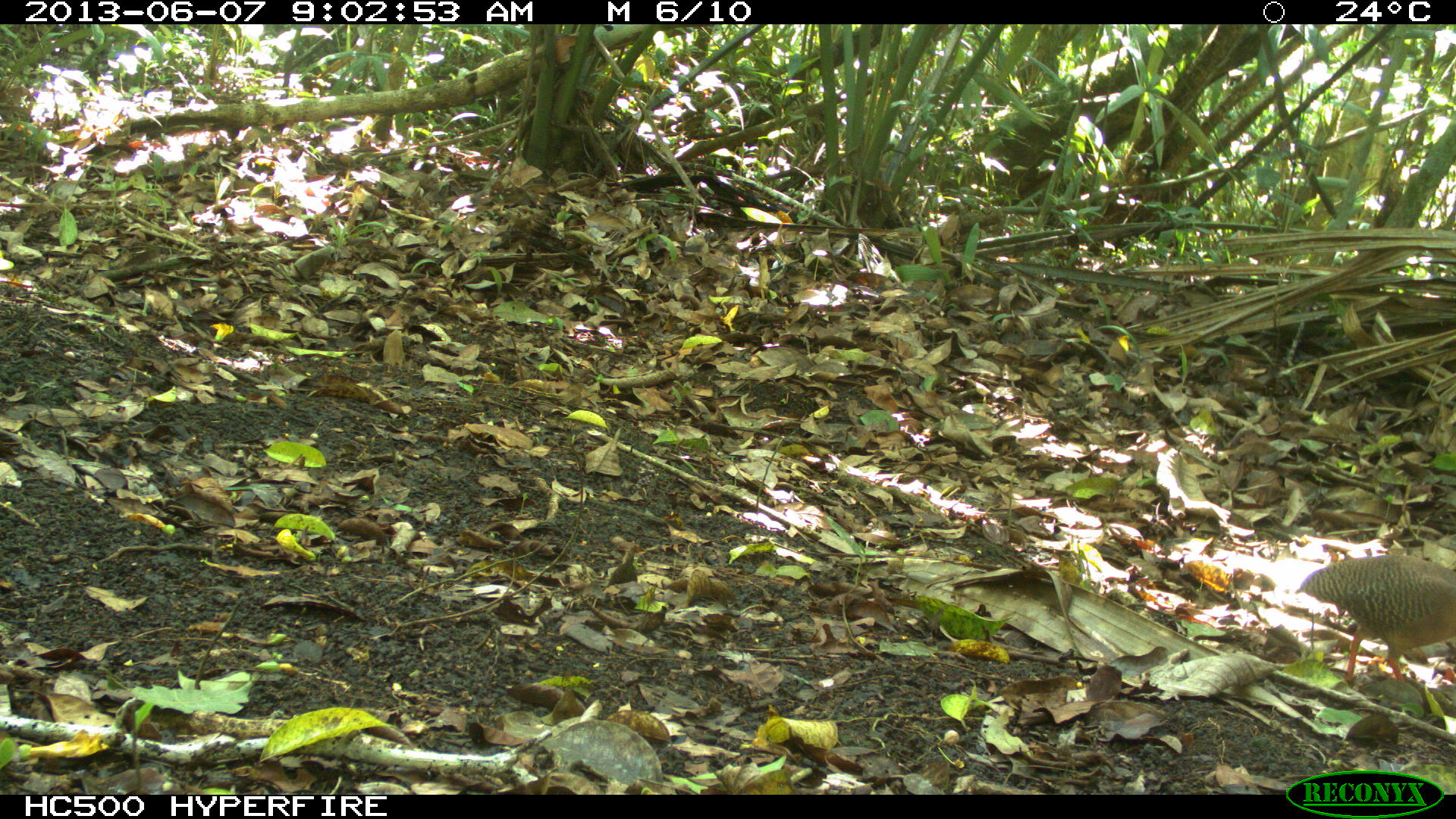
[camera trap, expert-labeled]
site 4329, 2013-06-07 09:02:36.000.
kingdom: Animalia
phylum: Chordata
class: Aves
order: Tinamiformes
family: Tinamidae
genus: Tinamus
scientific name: Tinamus major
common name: great tinamou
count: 1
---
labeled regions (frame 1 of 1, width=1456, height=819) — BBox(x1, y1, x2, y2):
tinamus major: BBox(1291, 549, 1456, 685)